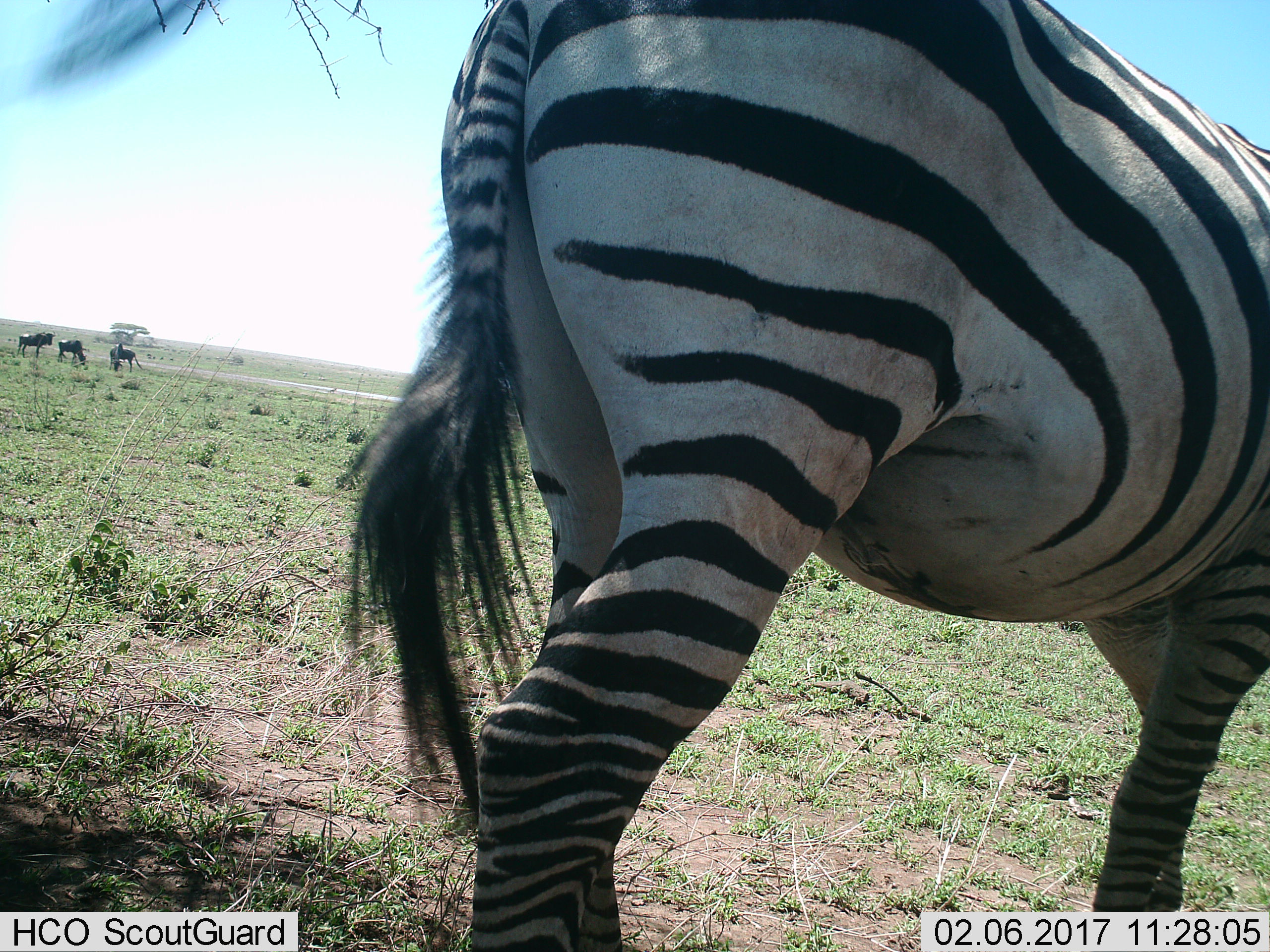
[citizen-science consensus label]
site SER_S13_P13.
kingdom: Animalia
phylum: Chordata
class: Mammalia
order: Perissodactyla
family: Equidae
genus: Equus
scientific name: Equus quagga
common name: plains zebra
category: zebraplains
Zebraplains (plains zebra) (Equus quagga), count 1. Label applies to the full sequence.